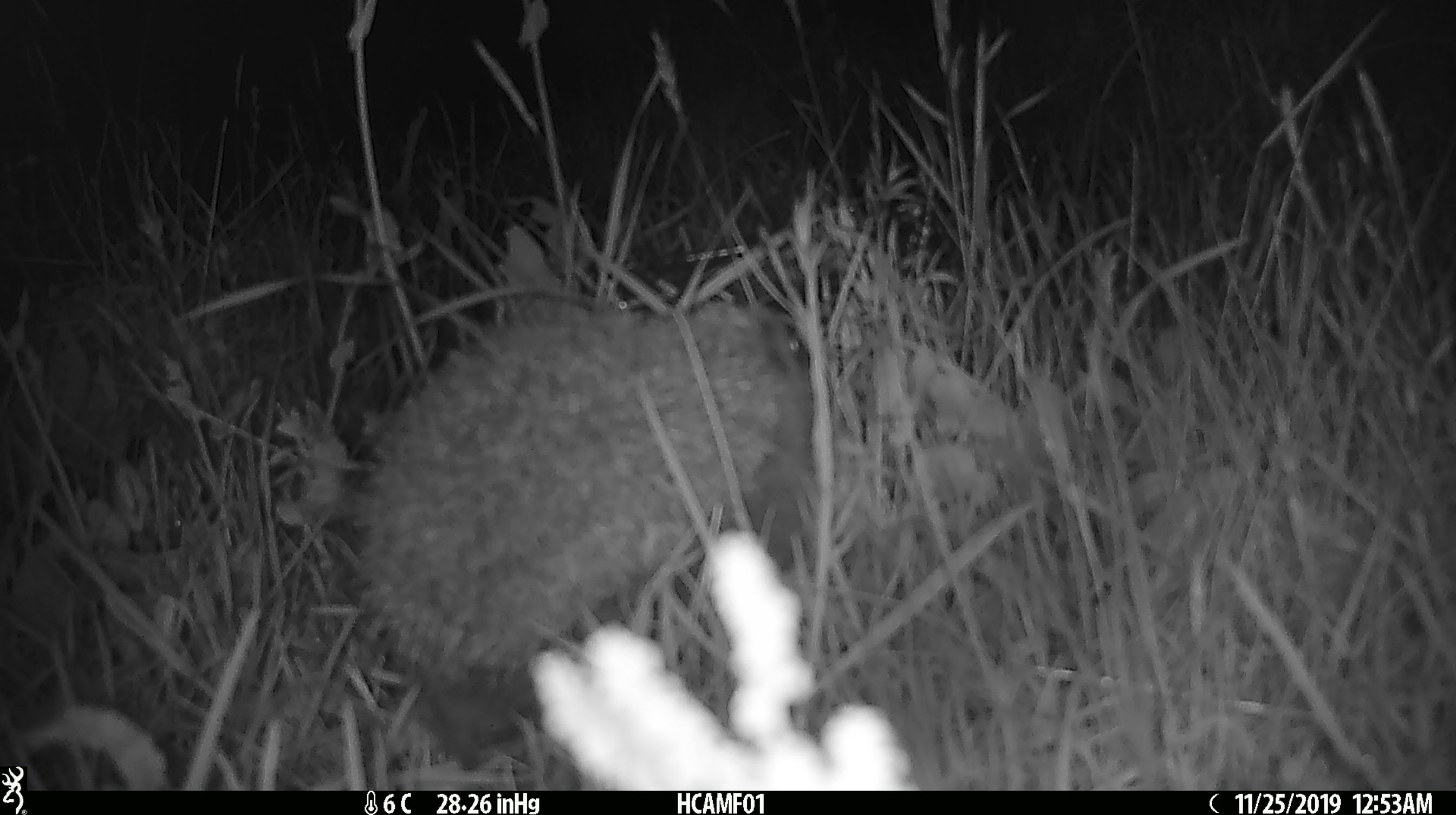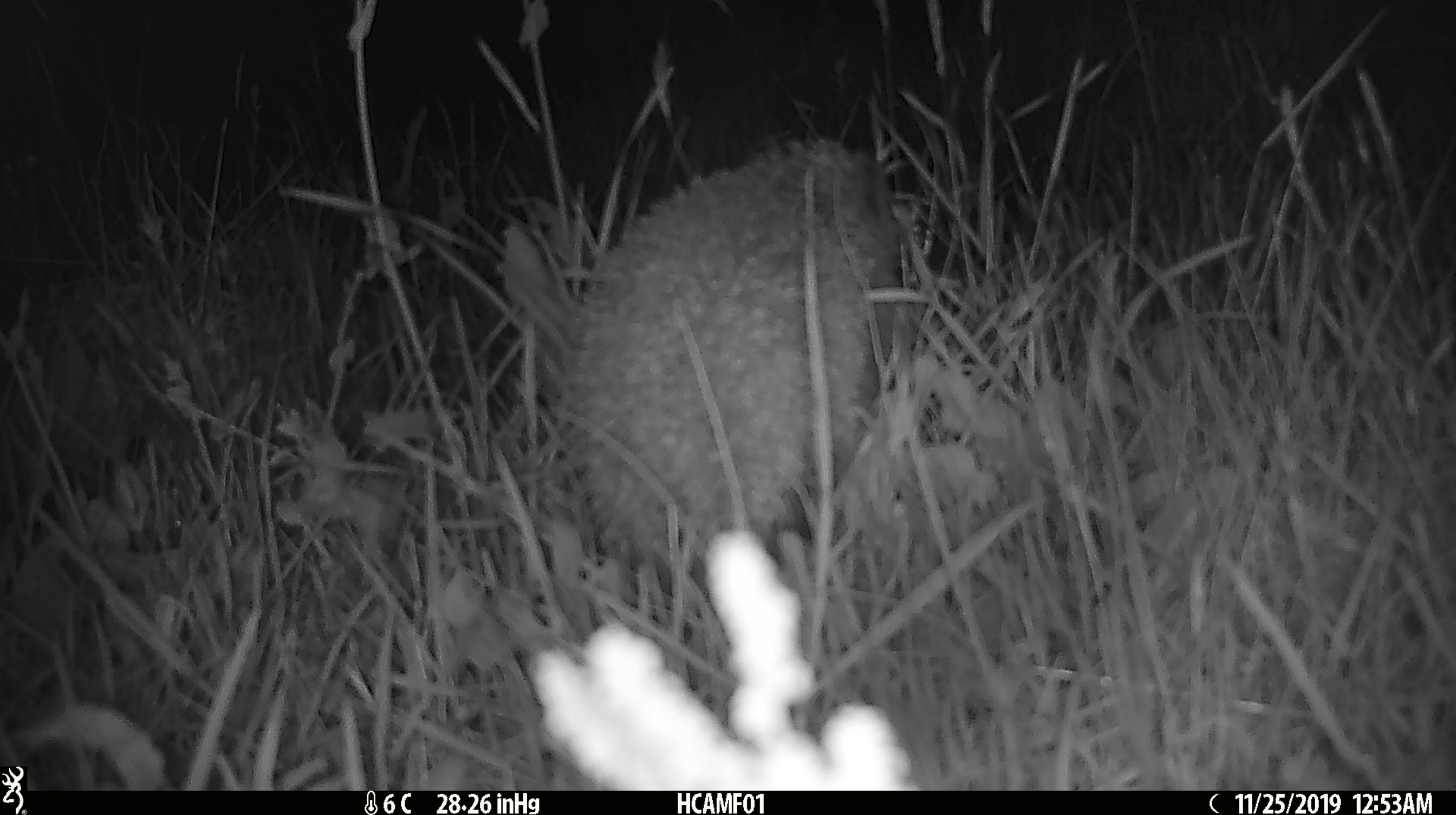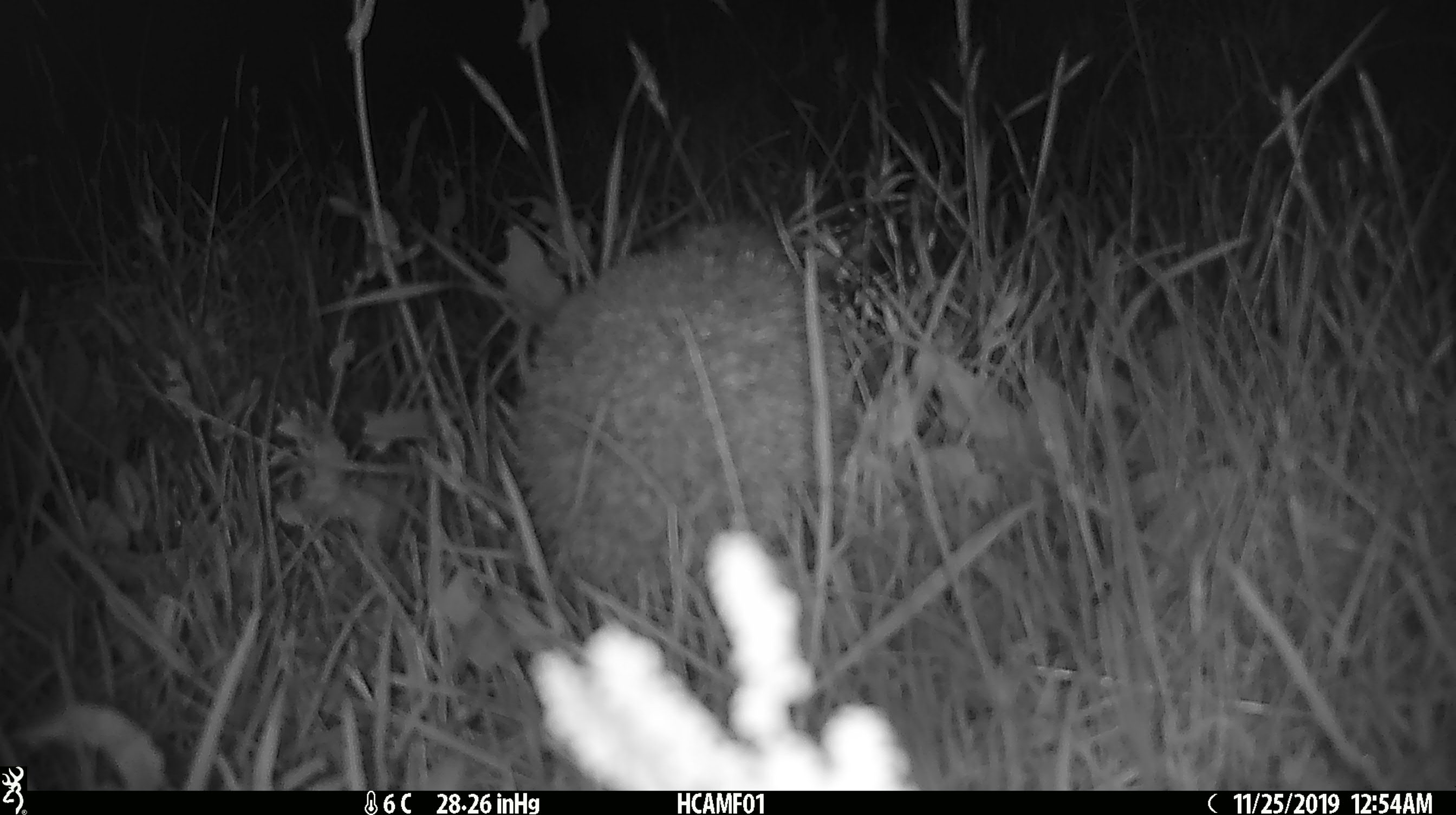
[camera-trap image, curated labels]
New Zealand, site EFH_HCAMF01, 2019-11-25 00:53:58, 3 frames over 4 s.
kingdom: Animalia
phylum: Chordata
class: Mammalia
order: Eulipotyphla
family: Erinaceidae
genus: Erinaceus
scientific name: Erinaceus europaeus europaeus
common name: european hedgehog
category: hedgehog